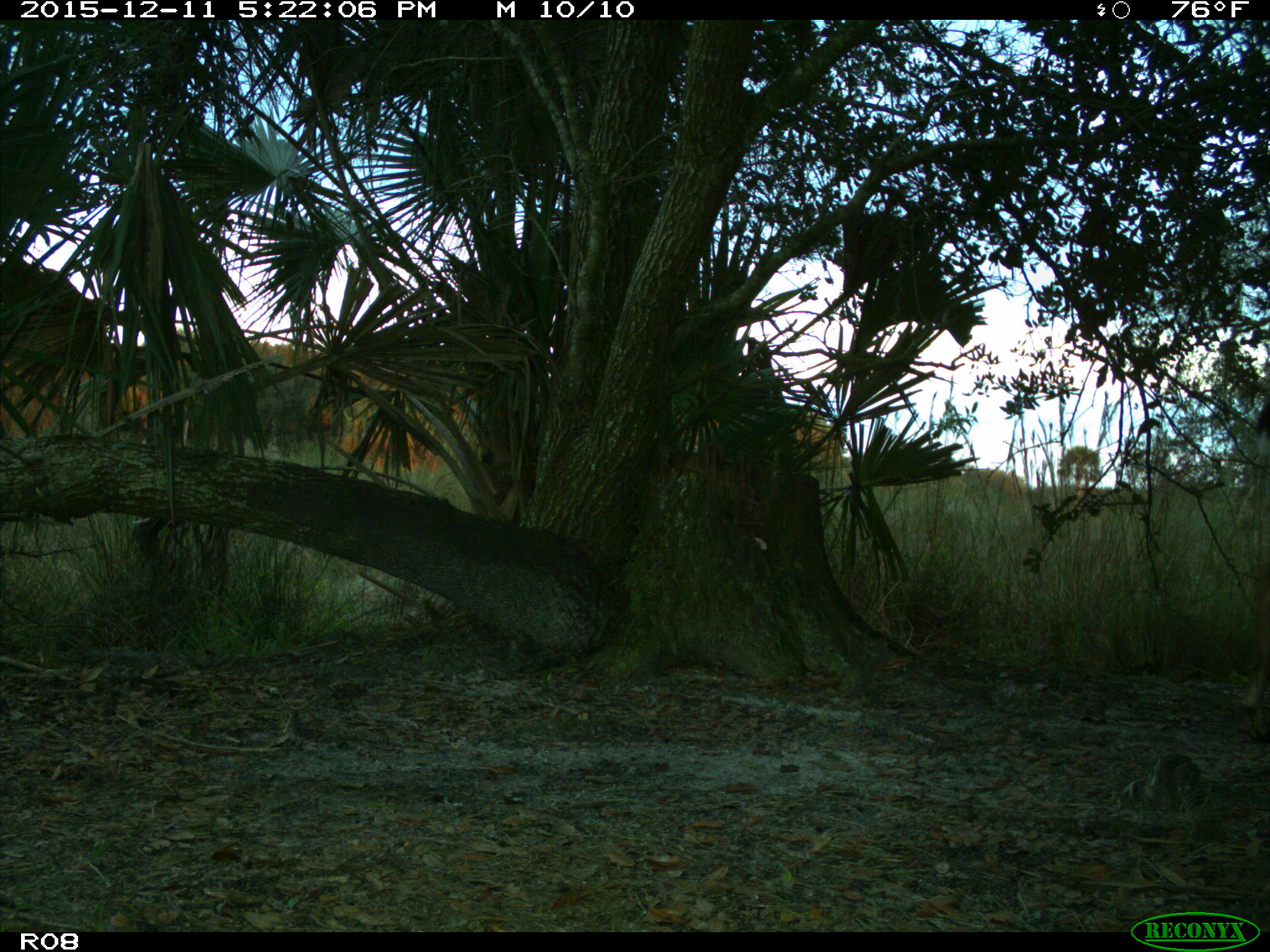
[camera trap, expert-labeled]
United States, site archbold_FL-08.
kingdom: Animalia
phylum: Chordata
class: Mammalia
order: Artiodactyla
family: Cervidae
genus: Odocoileus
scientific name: Odocoileus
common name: deer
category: unidentified deer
Unidentified deer (deer) (Odocoileus).